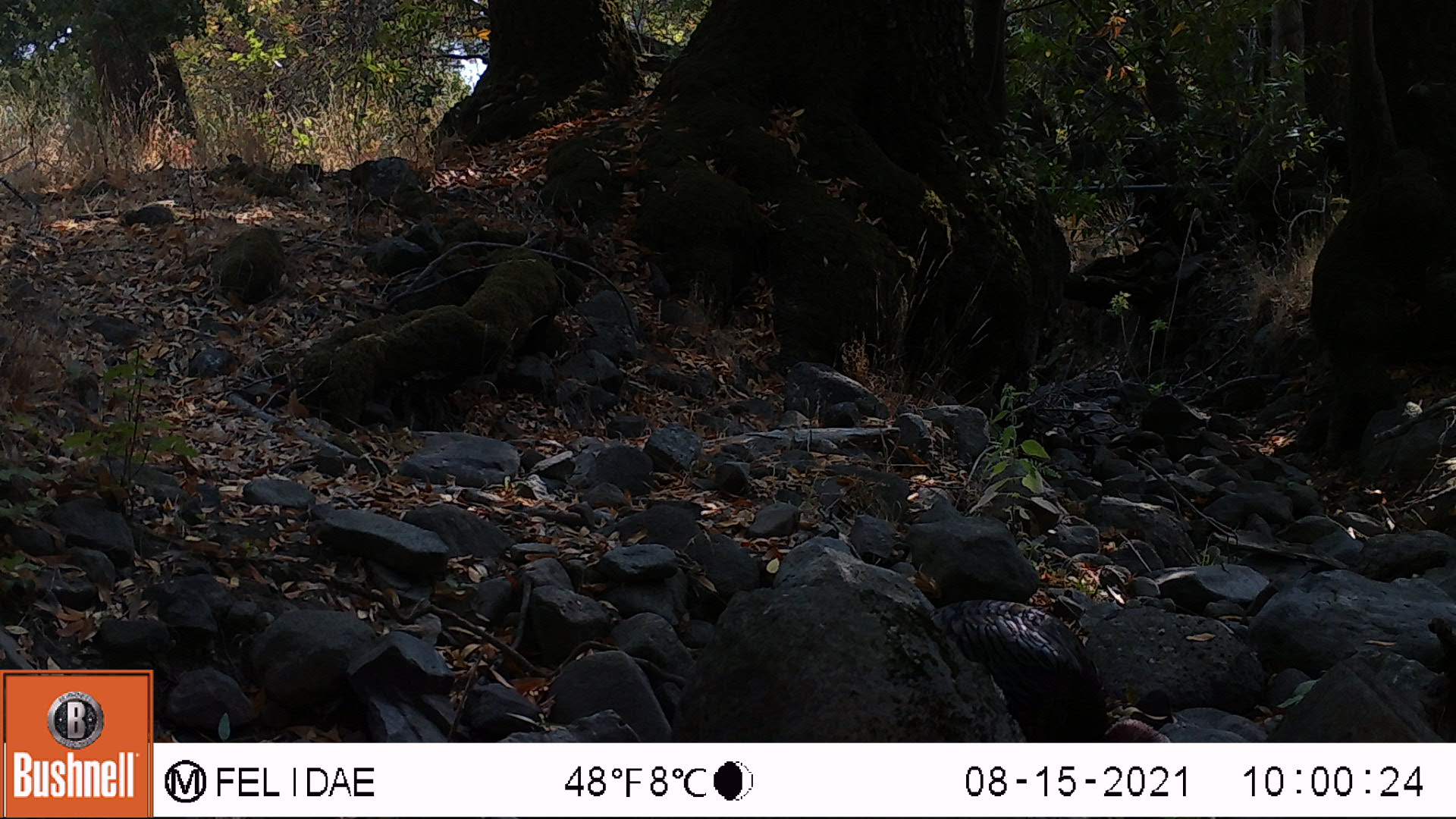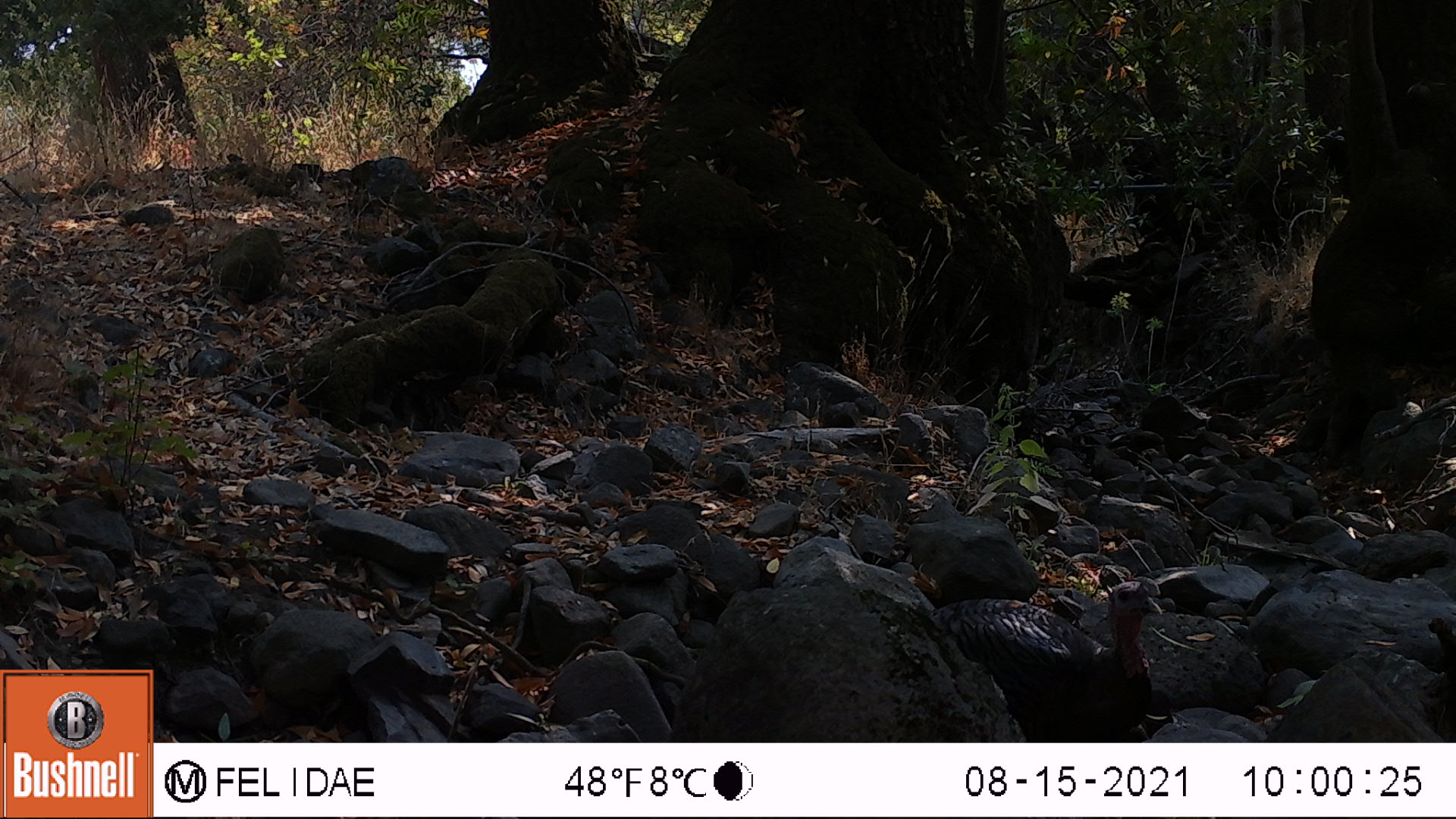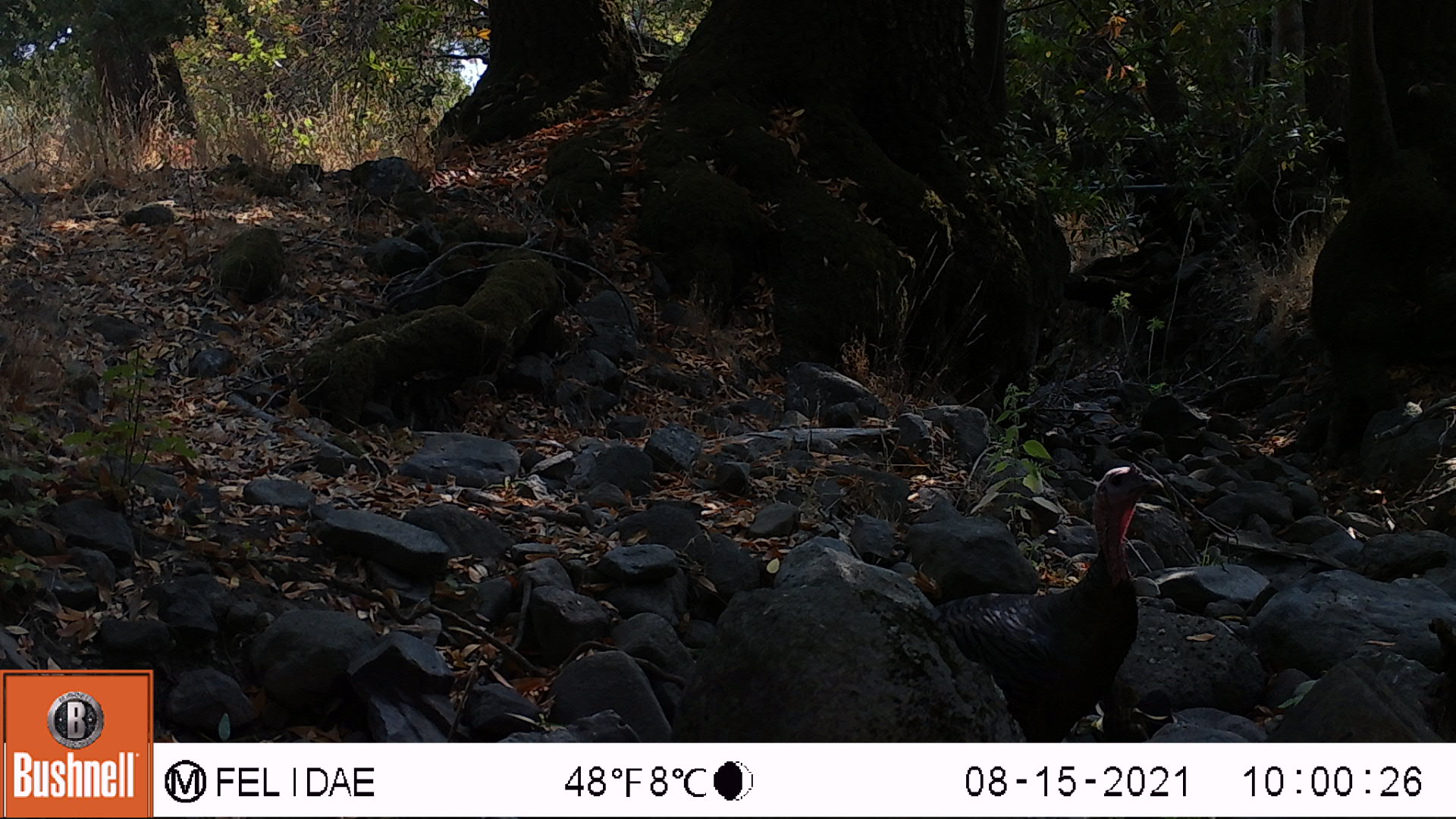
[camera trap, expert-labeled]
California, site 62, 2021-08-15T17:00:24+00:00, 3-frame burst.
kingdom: Animalia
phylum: Chordata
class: Aves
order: Galliformes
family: Phasianidae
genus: Meleagris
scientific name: Meleagris gallopavo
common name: turkey